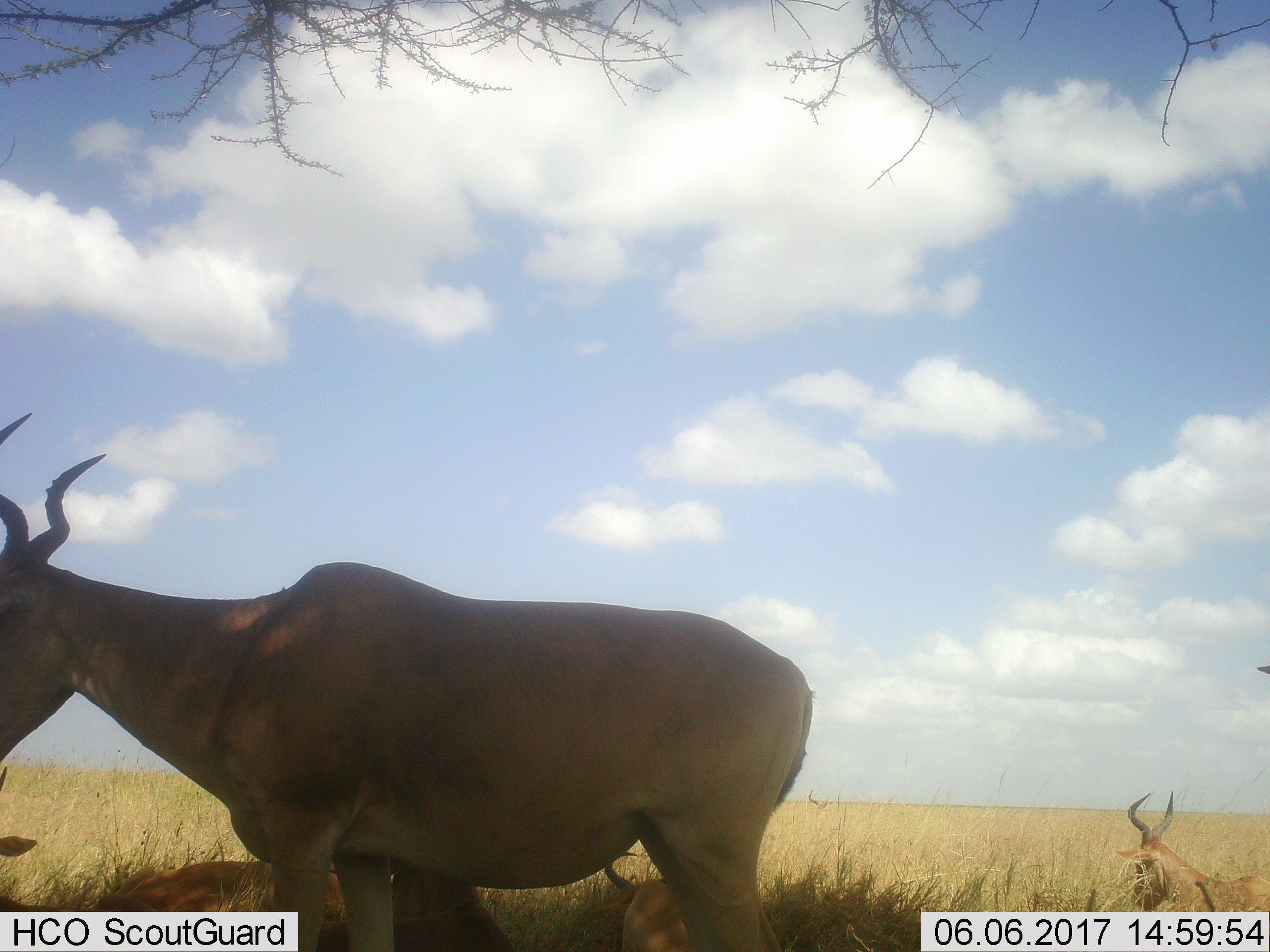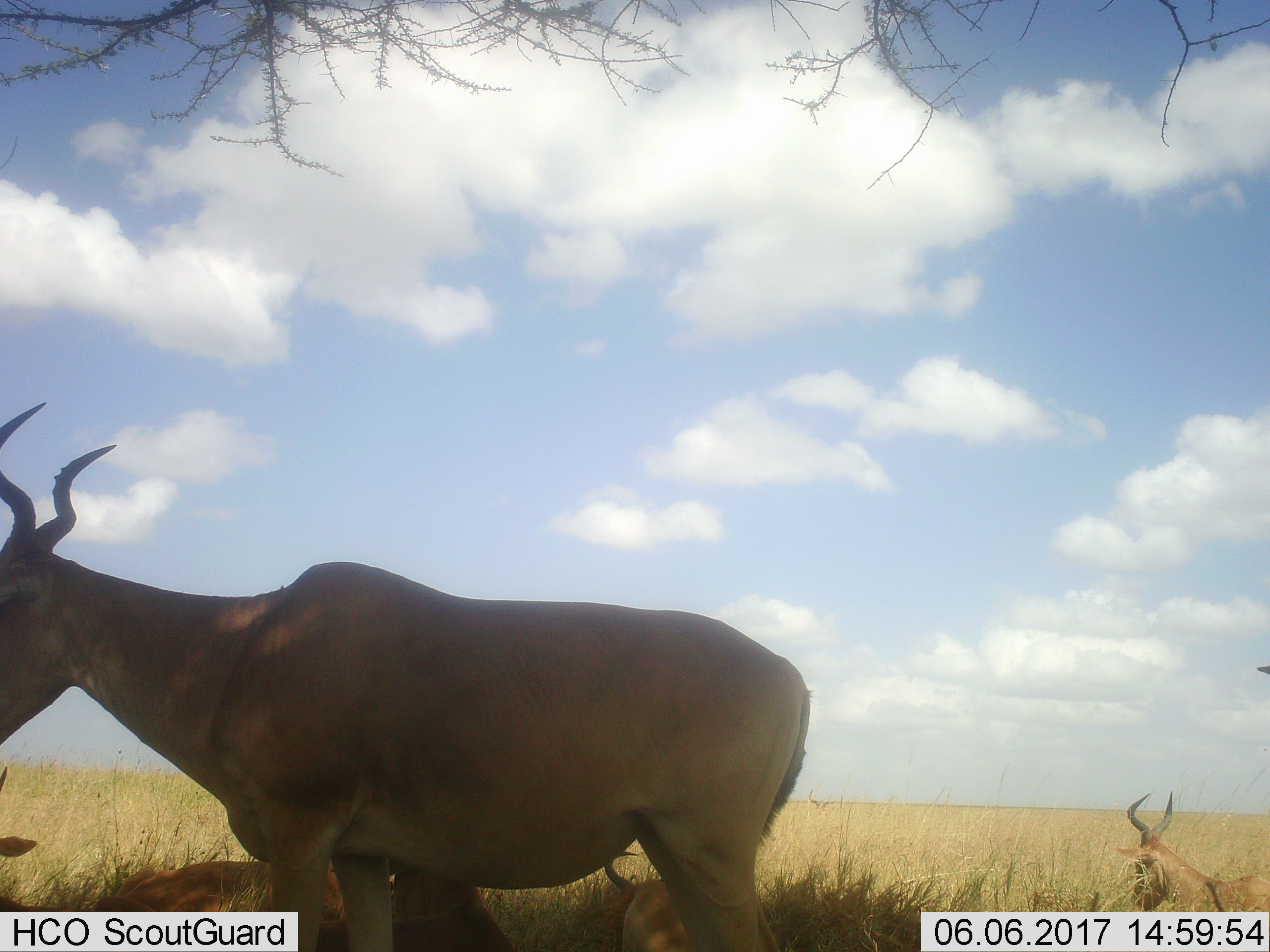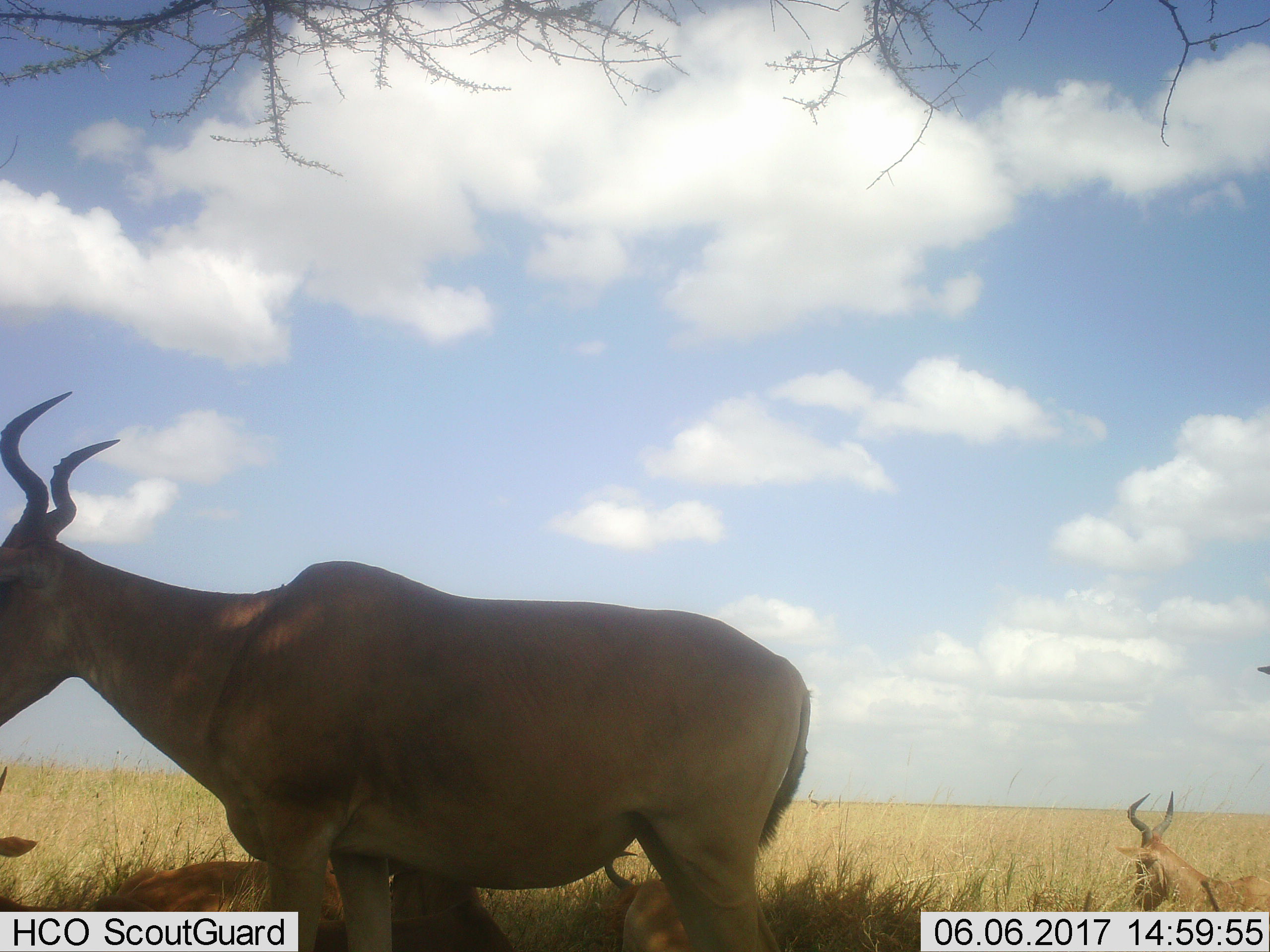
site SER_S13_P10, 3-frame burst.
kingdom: Animalia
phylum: Chordata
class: Mammalia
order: Artiodactyla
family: Bovidae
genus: Alcelaphus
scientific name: Alcelaphus buselaphus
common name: hartebeest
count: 5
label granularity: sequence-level